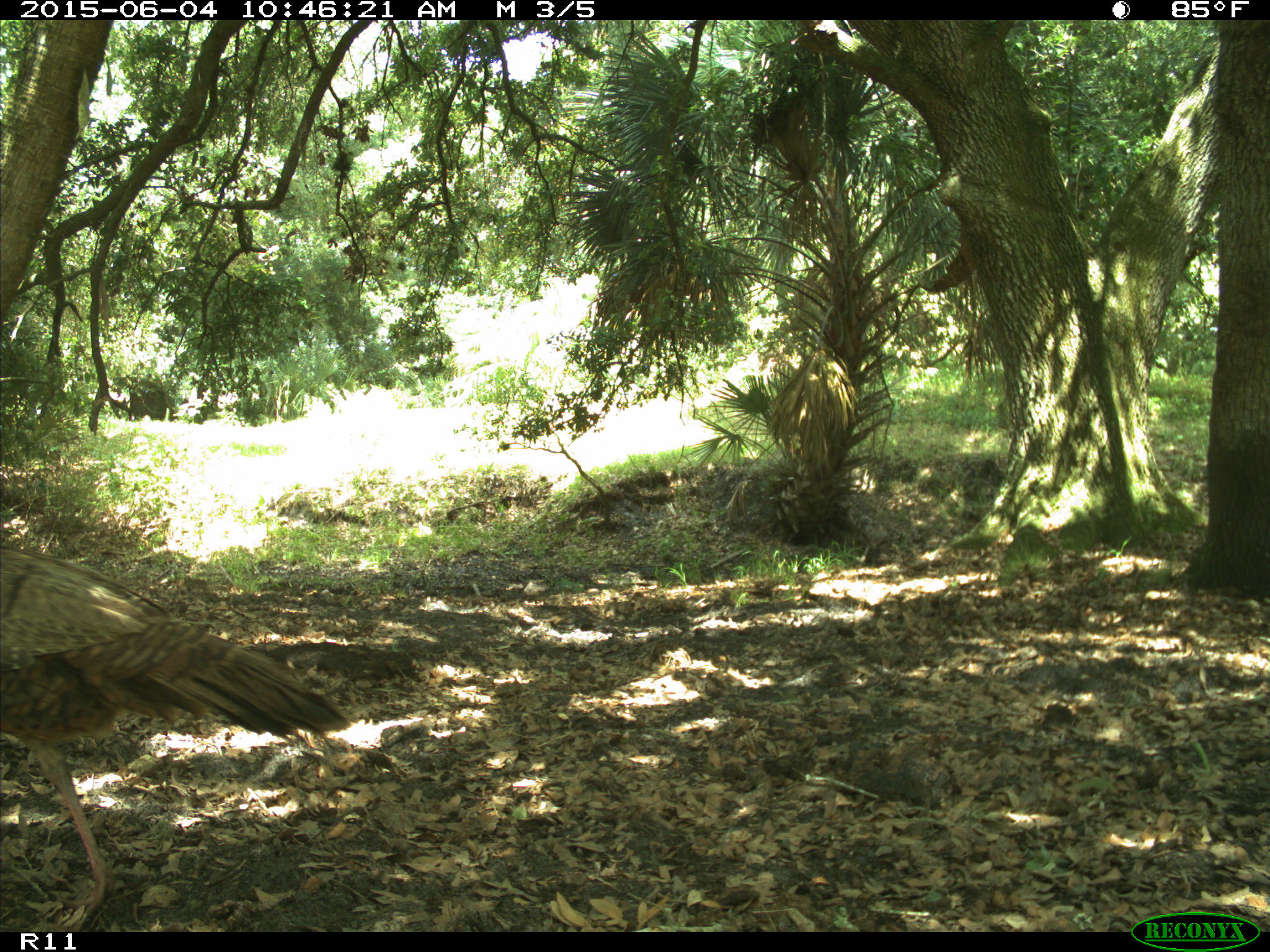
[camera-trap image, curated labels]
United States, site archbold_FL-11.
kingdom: Animalia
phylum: Chordata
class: Aves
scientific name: Aves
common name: birds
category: unidentified bird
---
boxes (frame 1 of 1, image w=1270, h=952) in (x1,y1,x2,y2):
animal: (0,546,350,927)